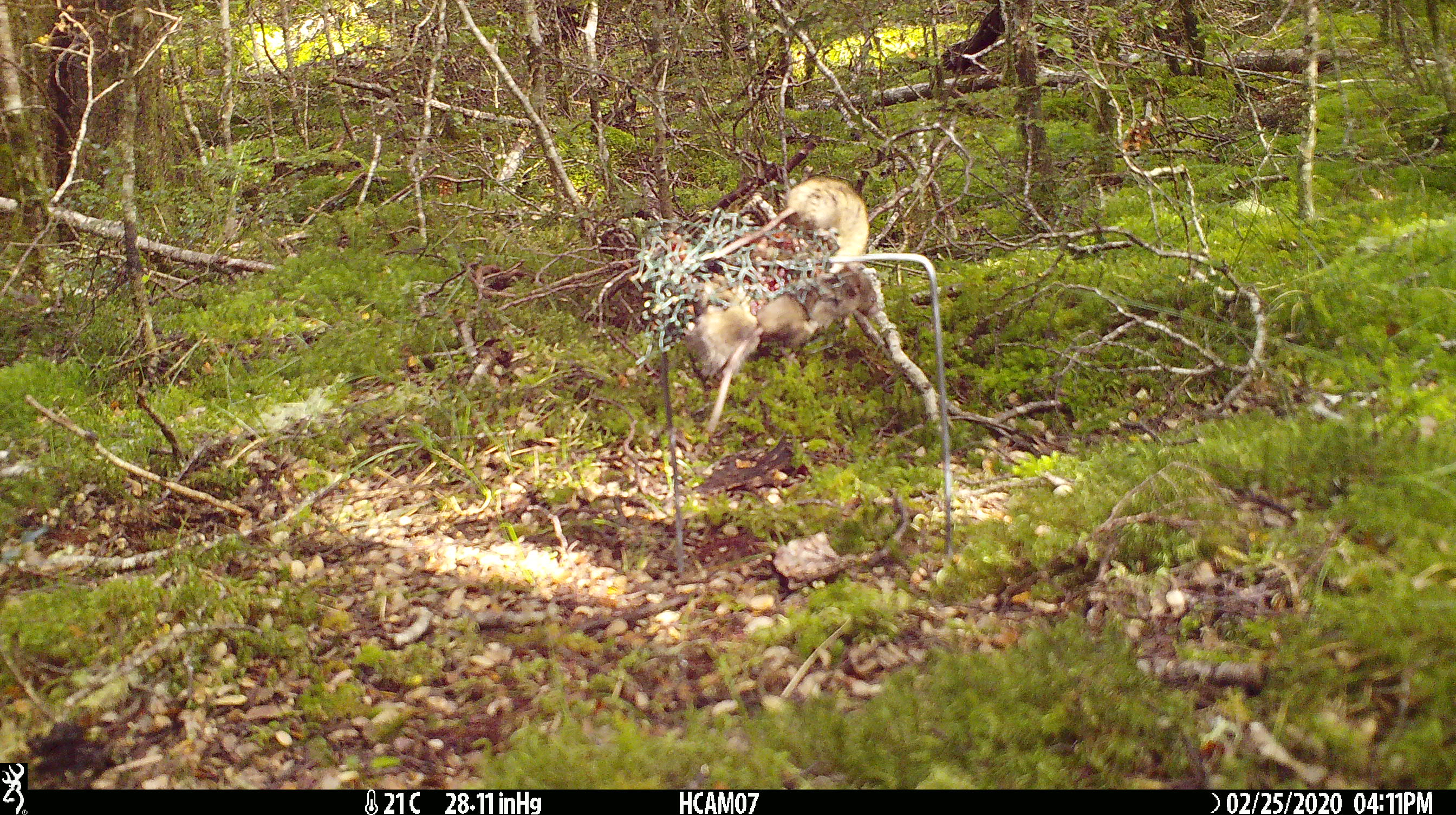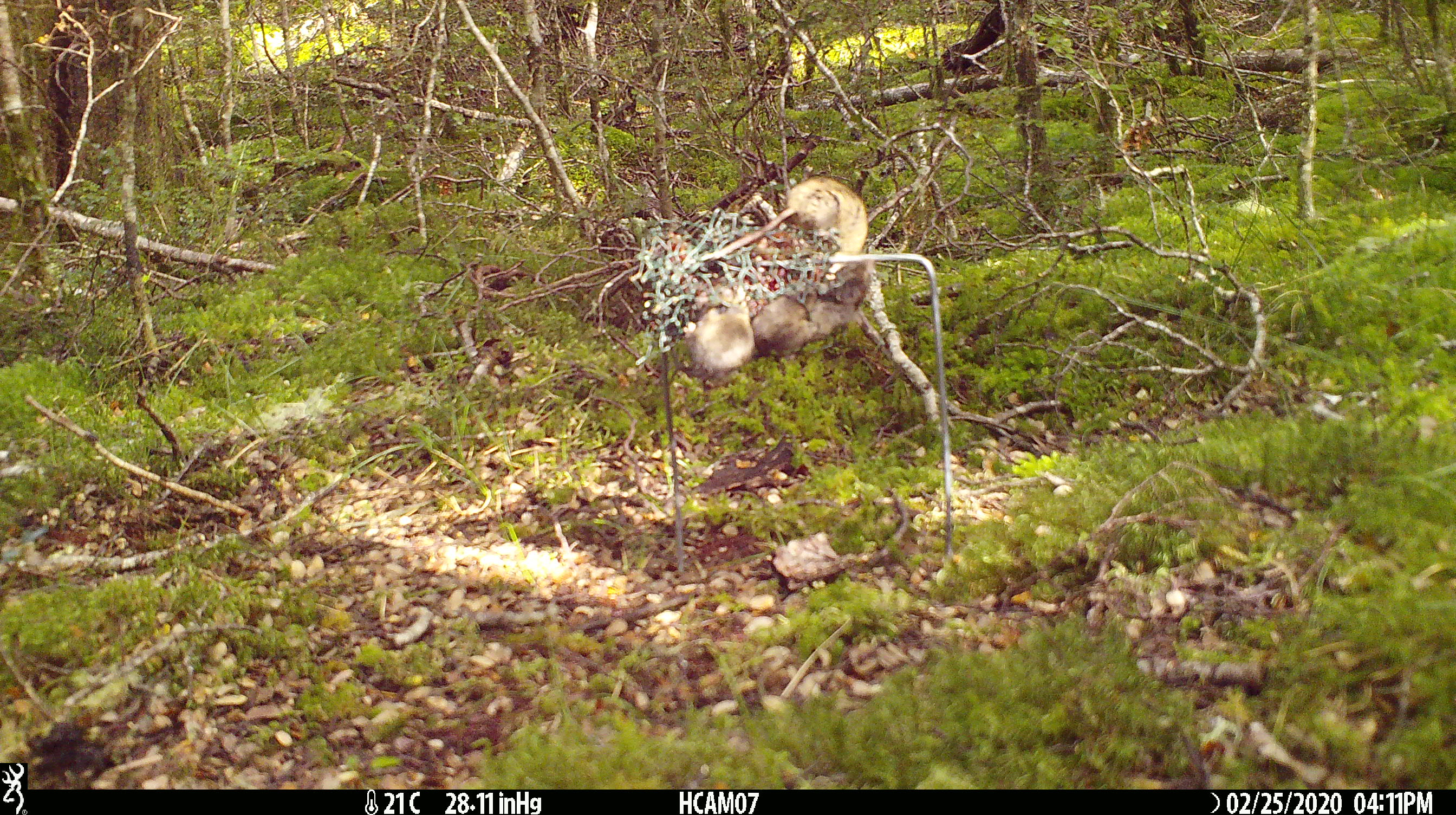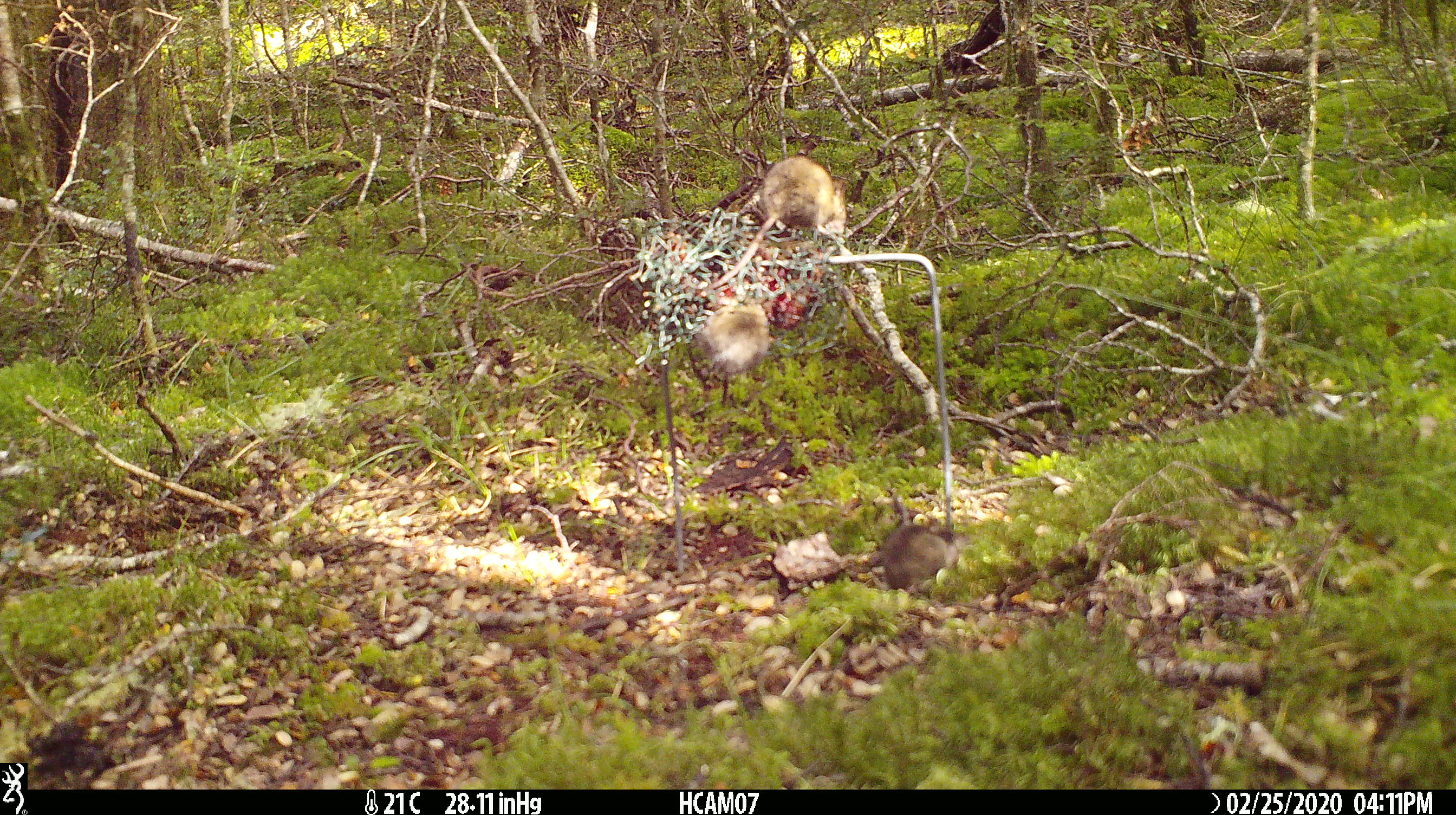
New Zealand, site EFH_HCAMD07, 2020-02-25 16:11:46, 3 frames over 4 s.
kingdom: Animalia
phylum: Chordata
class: Mammalia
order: Rodentia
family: Muridae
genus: Mus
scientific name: Mus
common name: mouse